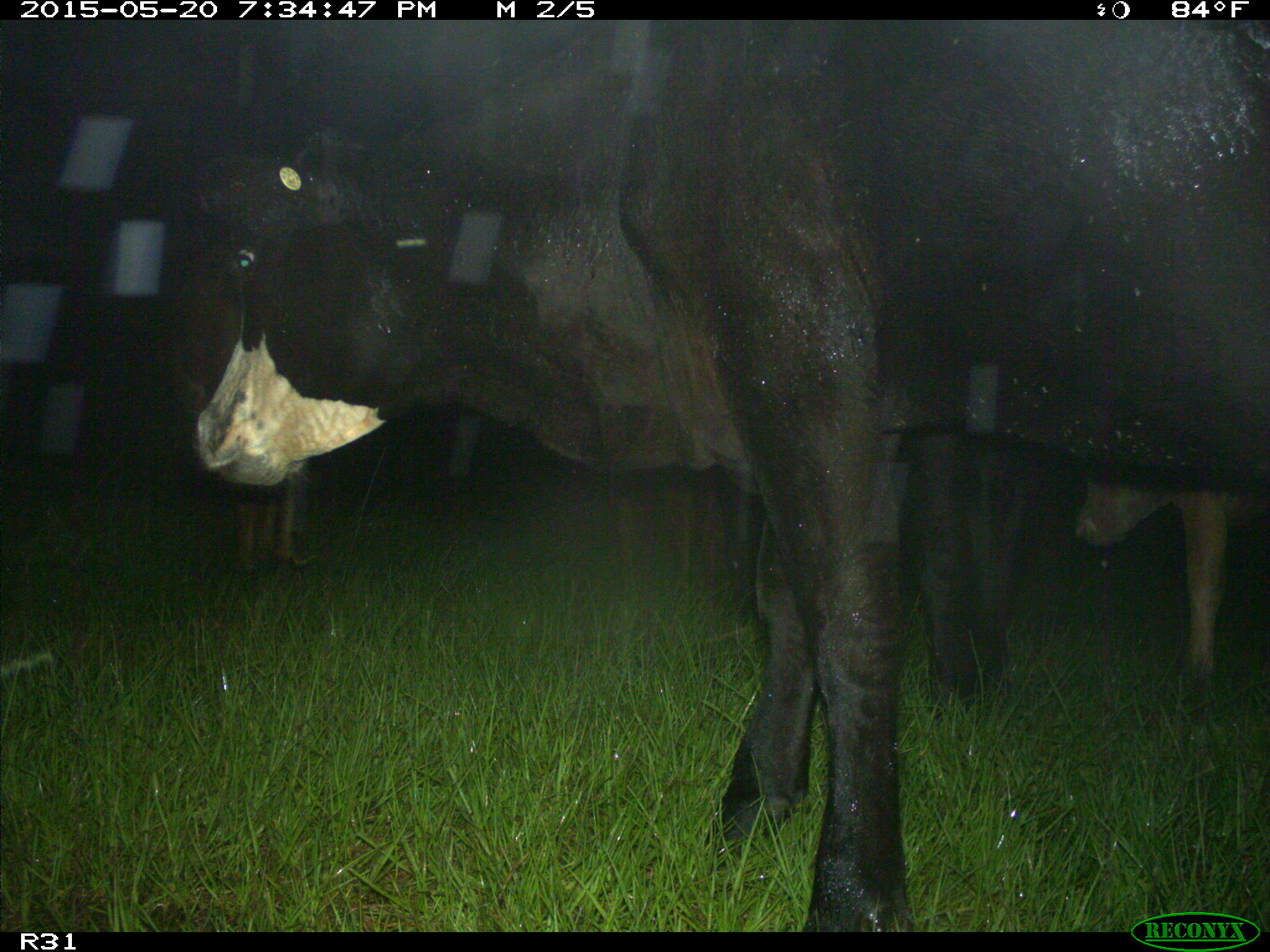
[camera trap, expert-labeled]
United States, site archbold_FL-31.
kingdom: Animalia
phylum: Chordata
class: Mammalia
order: Artiodactyla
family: Bovidae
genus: Bos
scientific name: Bos taurus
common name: domestic cow